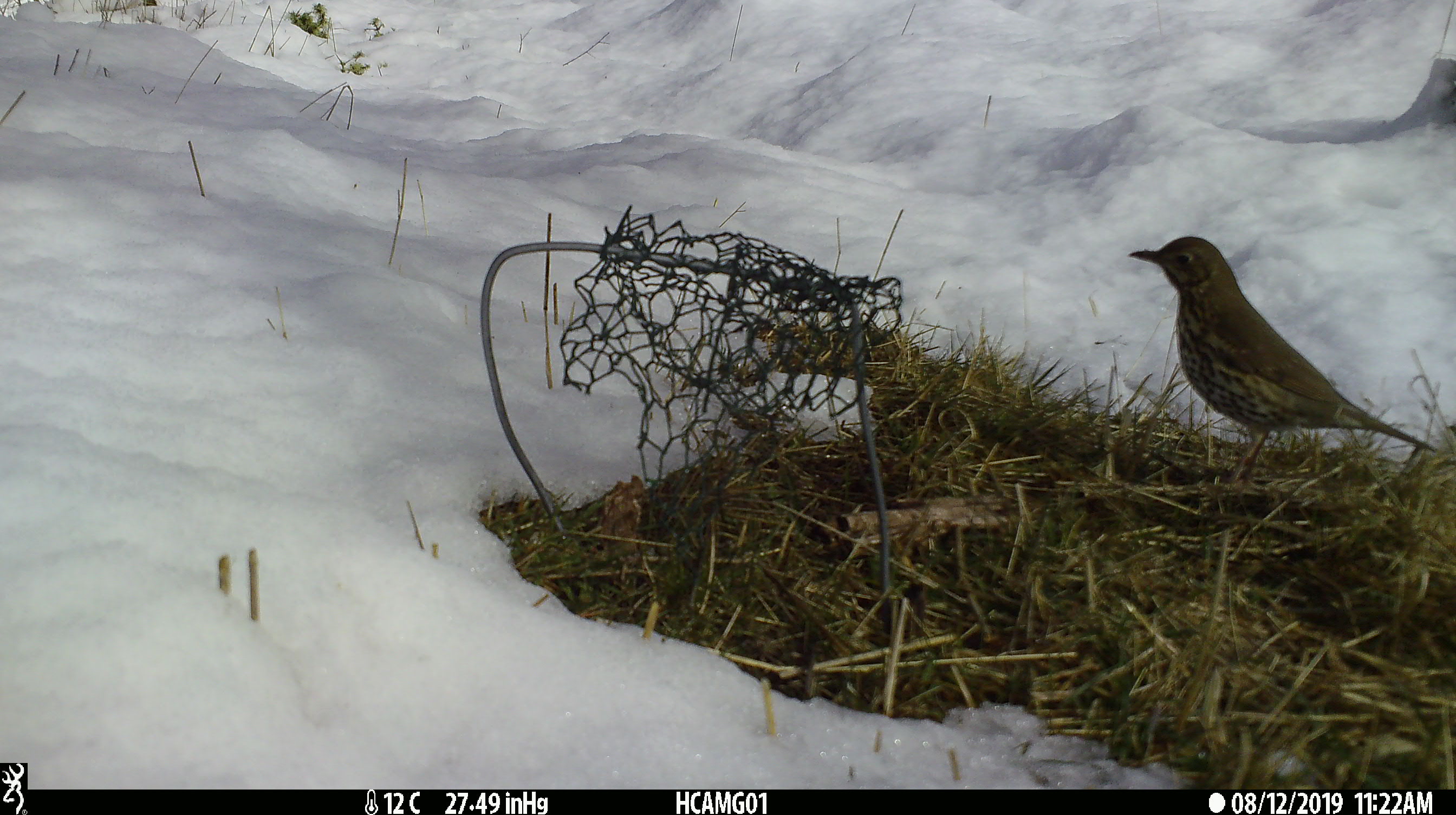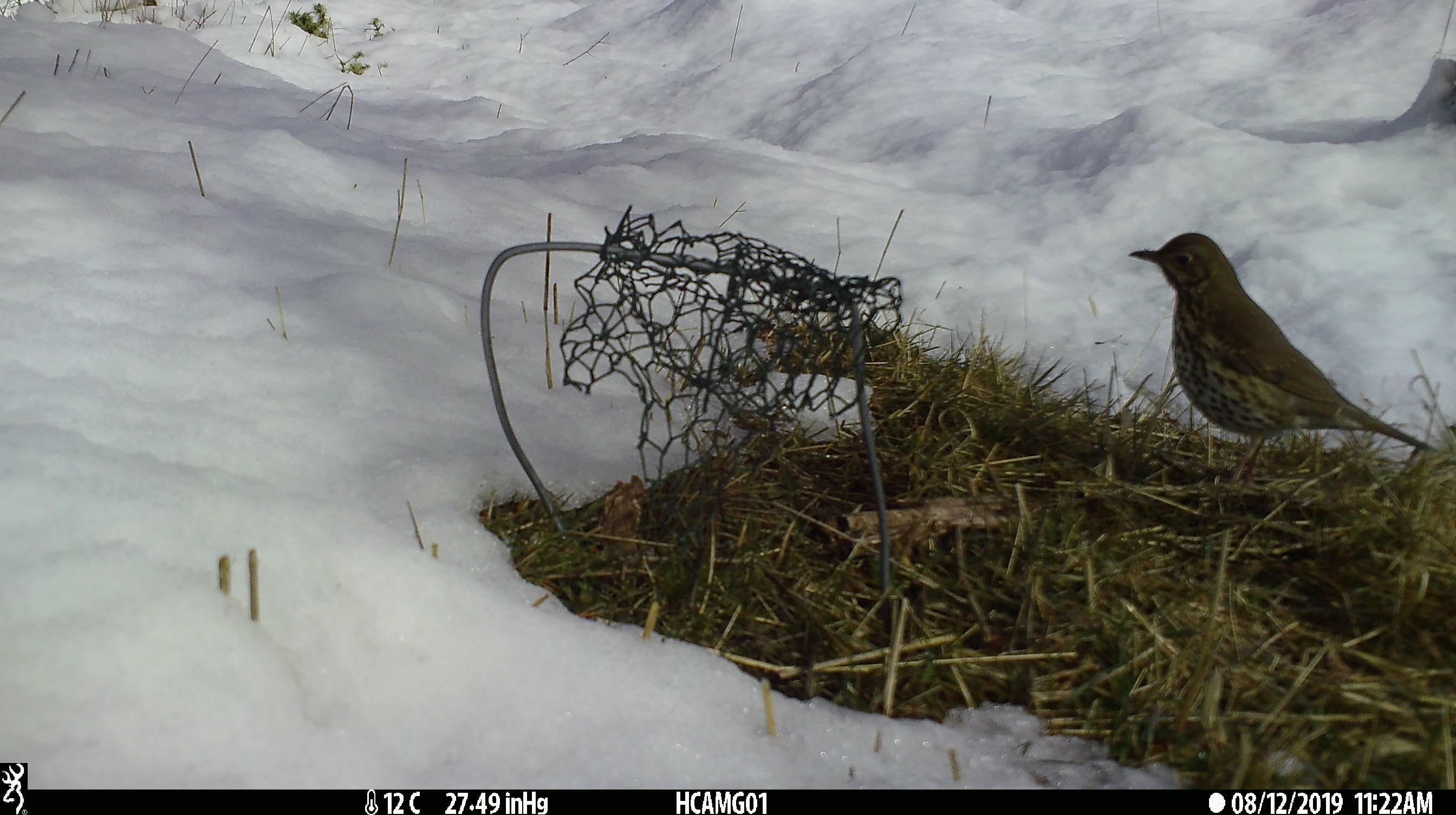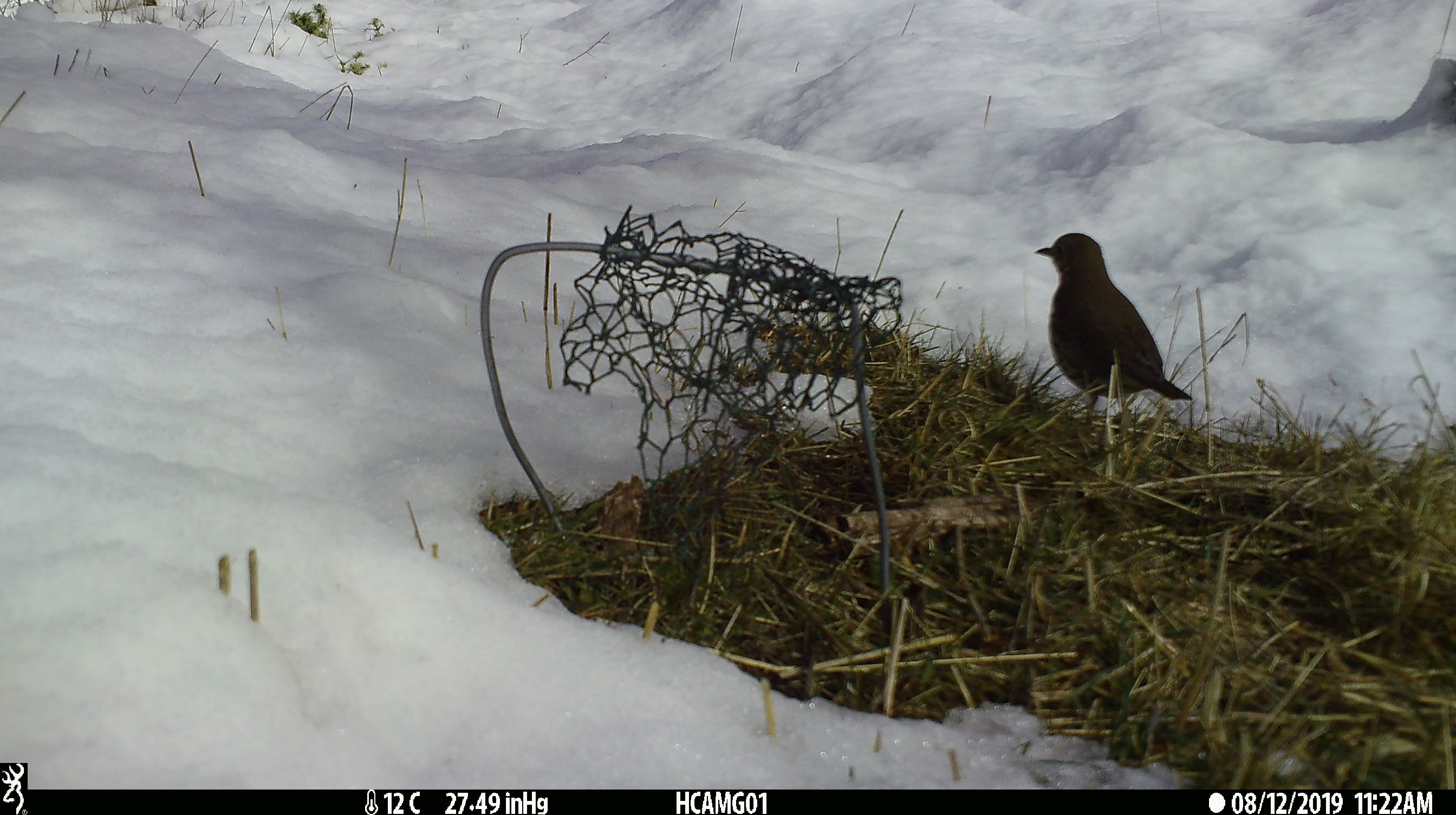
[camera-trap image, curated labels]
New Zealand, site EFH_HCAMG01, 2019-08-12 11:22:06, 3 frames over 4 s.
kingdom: Animalia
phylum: Chordata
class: Aves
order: Passeriformes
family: Turdidae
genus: Turdus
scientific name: Turdus philomelos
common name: song thrush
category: thrush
Thrush (song thrush) (Turdus philomelos).